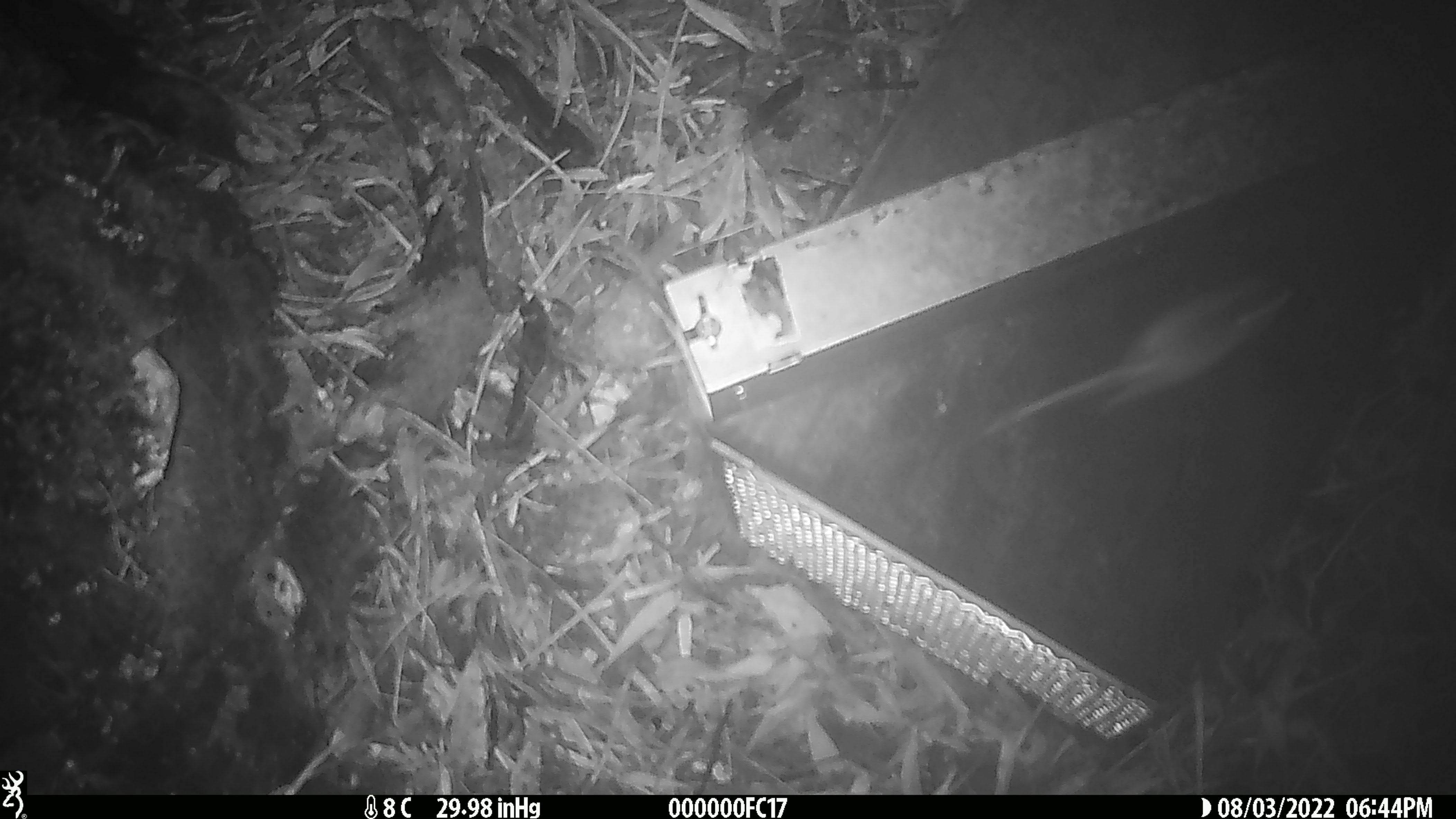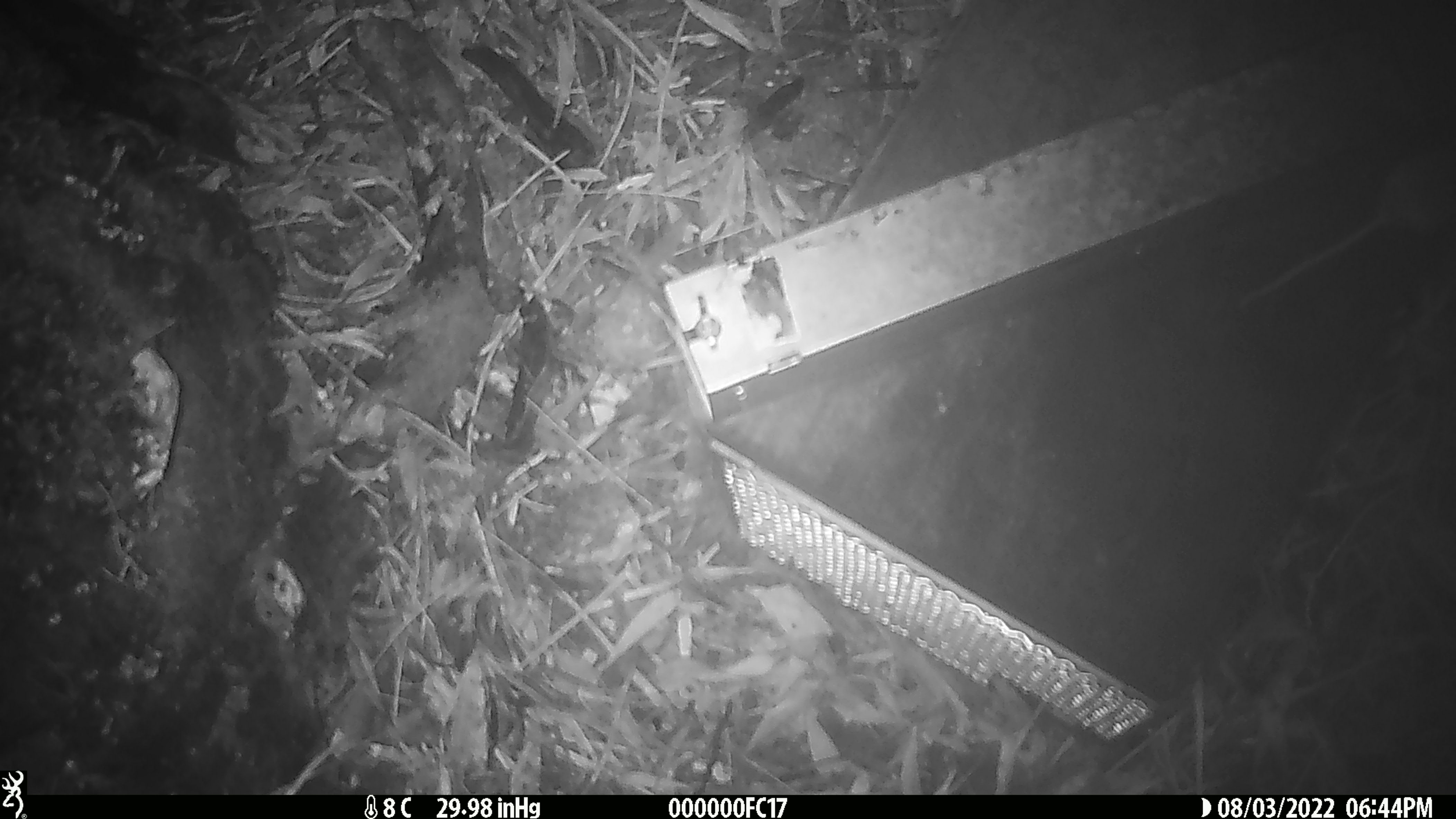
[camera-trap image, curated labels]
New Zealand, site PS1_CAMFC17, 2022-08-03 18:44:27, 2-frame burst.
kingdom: Animalia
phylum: Chordata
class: Mammalia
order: Rodentia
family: Muridae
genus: Mus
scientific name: Mus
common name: mouse